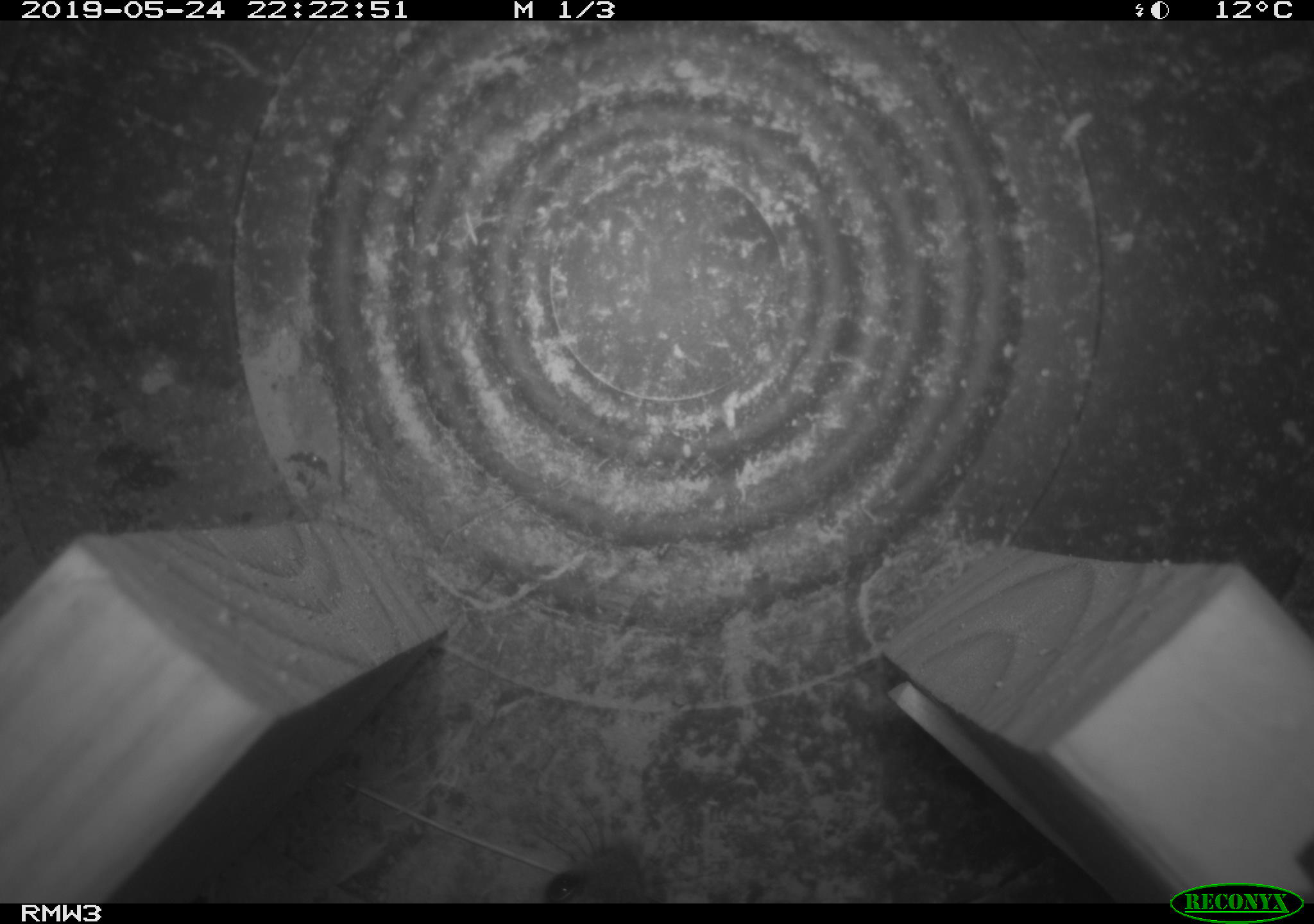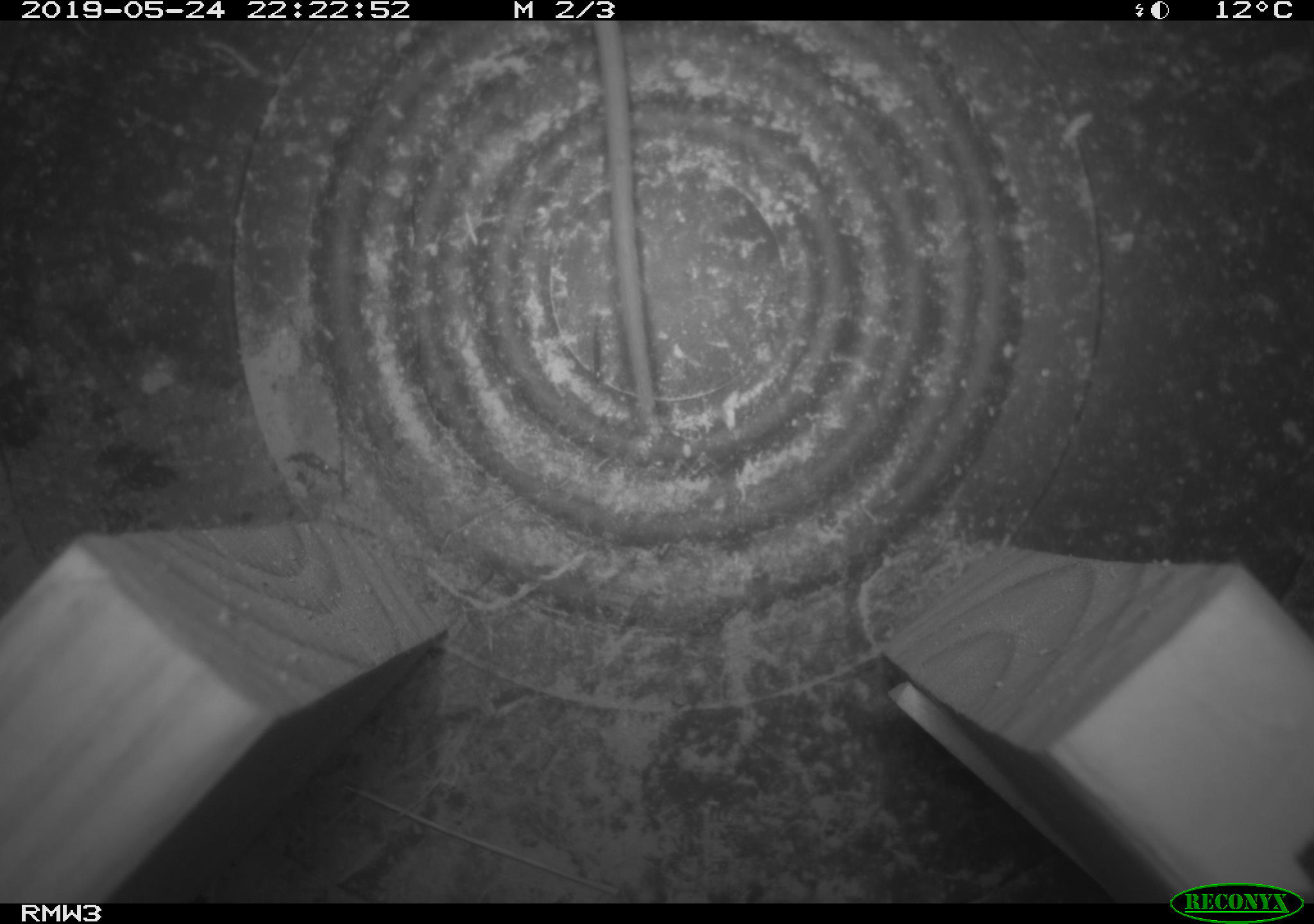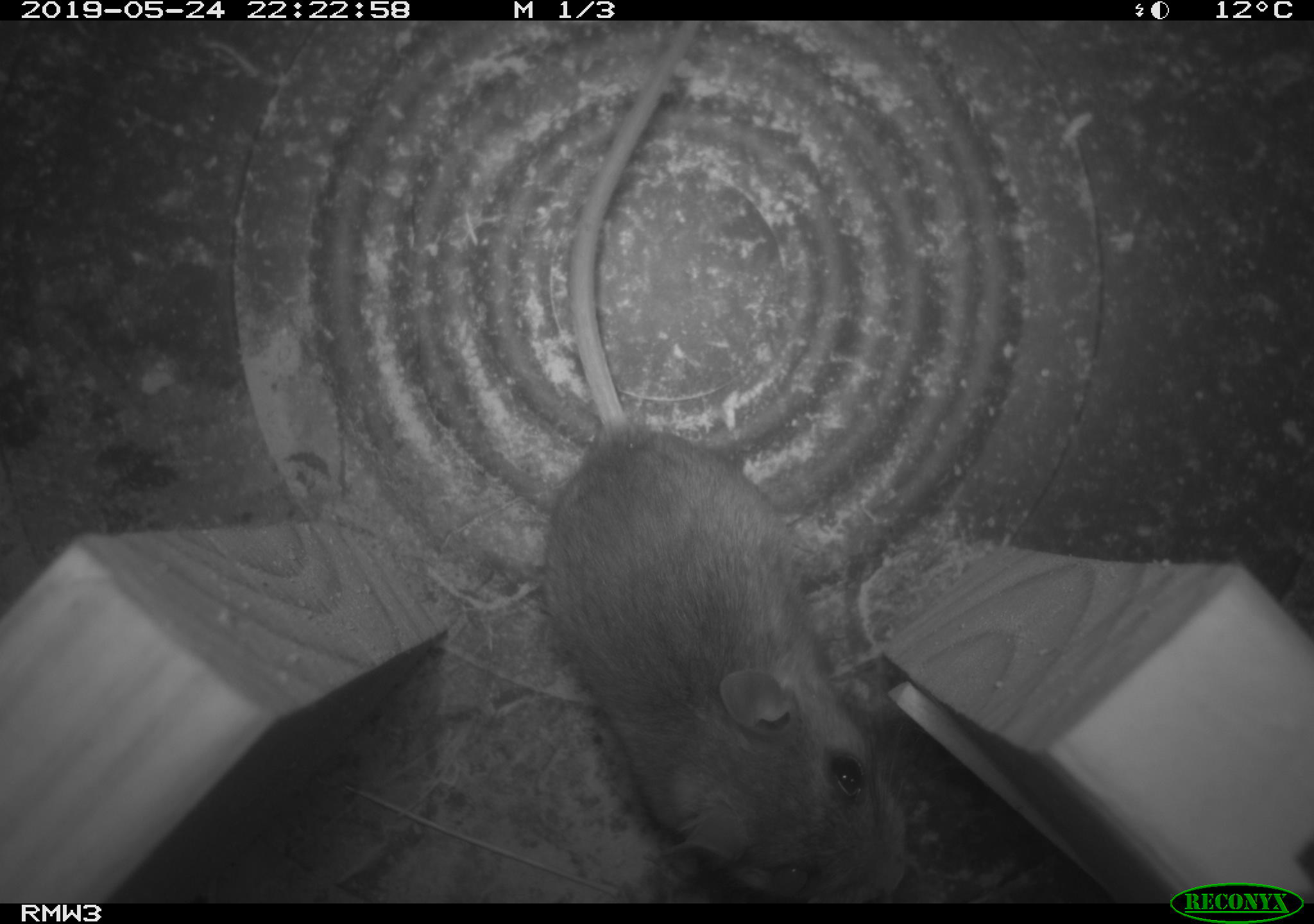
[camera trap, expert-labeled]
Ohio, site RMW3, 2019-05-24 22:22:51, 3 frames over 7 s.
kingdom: Animalia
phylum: Chordata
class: Mammalia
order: Rodentia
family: Cricetidae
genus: Peromyscus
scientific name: Peromyscus leucopus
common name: white-footed mouse